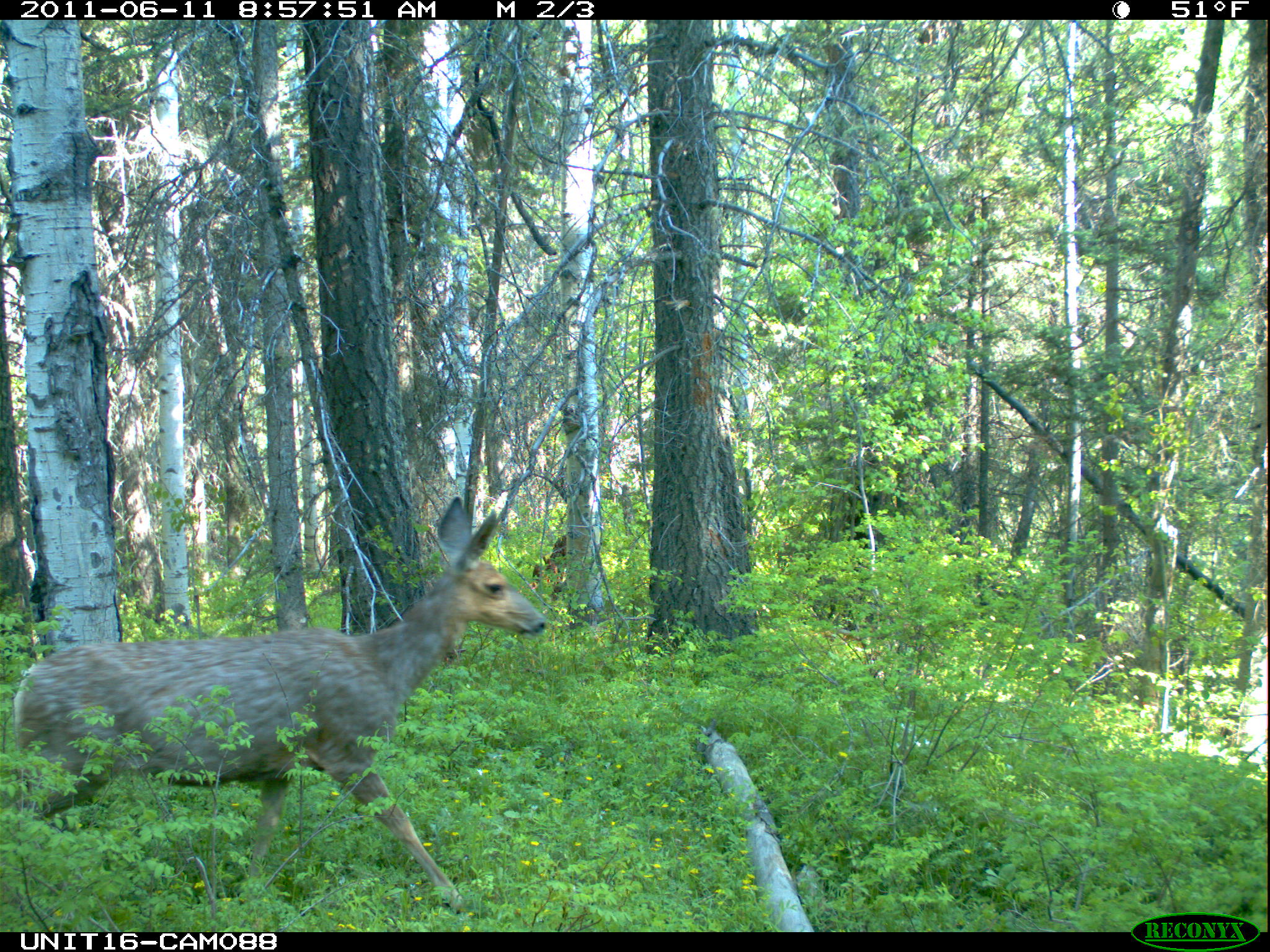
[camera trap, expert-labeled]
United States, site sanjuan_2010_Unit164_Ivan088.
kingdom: Animalia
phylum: Chordata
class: Mammalia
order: Artiodactyla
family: Cervidae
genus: Odocoileus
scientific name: Odocoileus hemionus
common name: mule deer